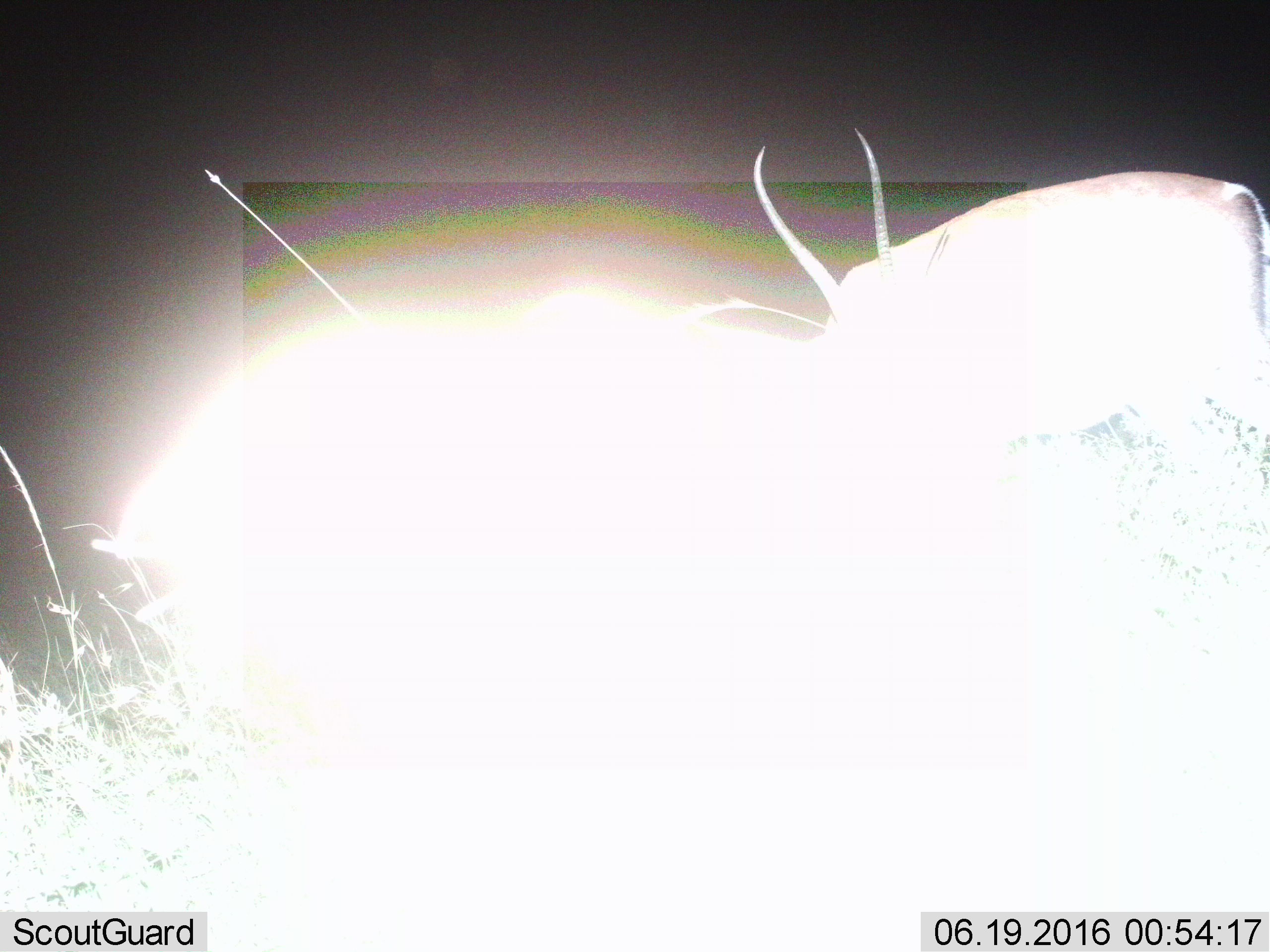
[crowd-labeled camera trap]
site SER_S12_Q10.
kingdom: Animalia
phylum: Chordata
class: Mammalia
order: Artiodactyla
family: Bovidae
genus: Nanger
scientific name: Nanger granti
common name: grant's gazelle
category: gazellegrants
Gazellegrants (grant's gazelle) (Nanger granti), count 2. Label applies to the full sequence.